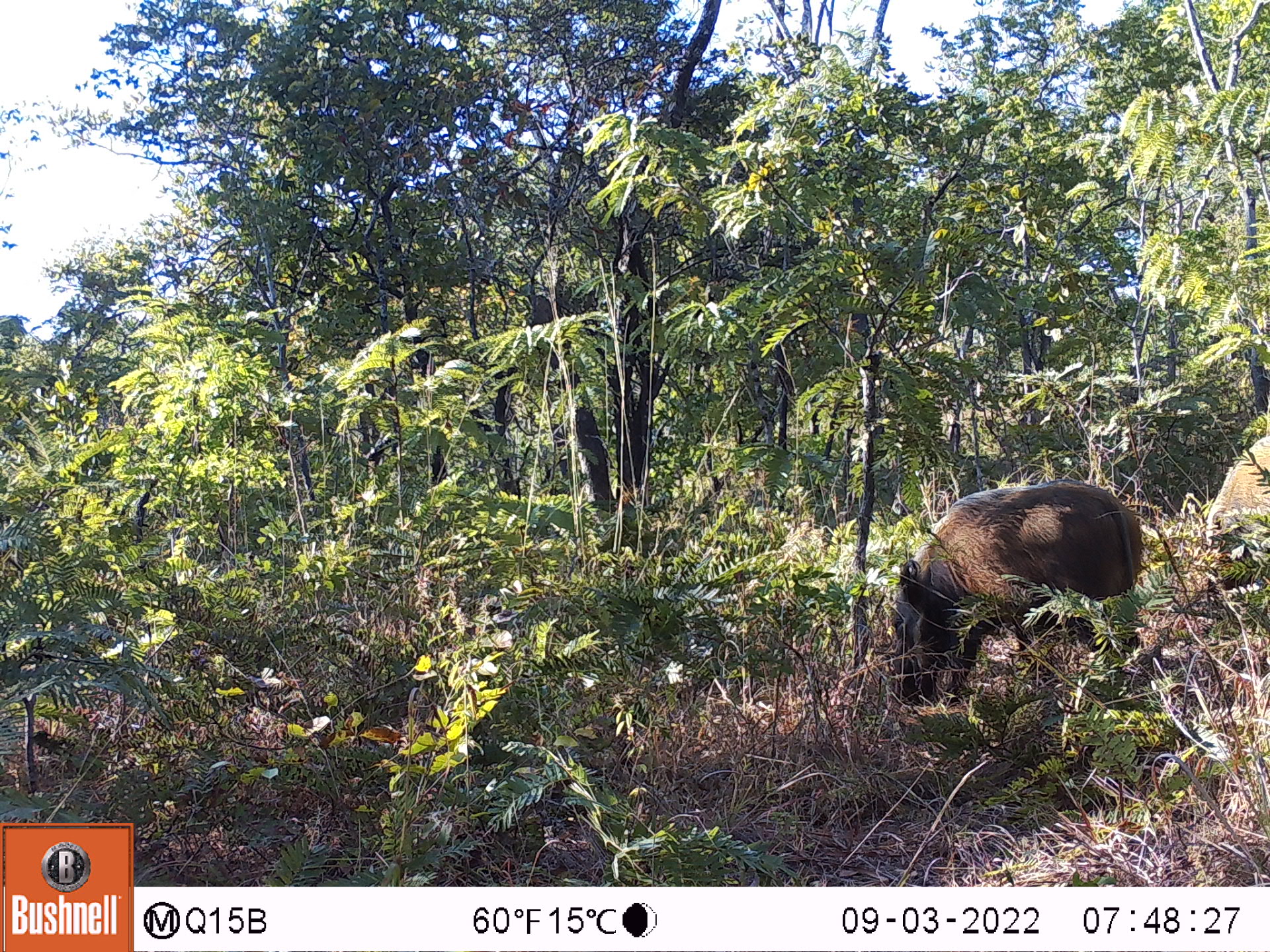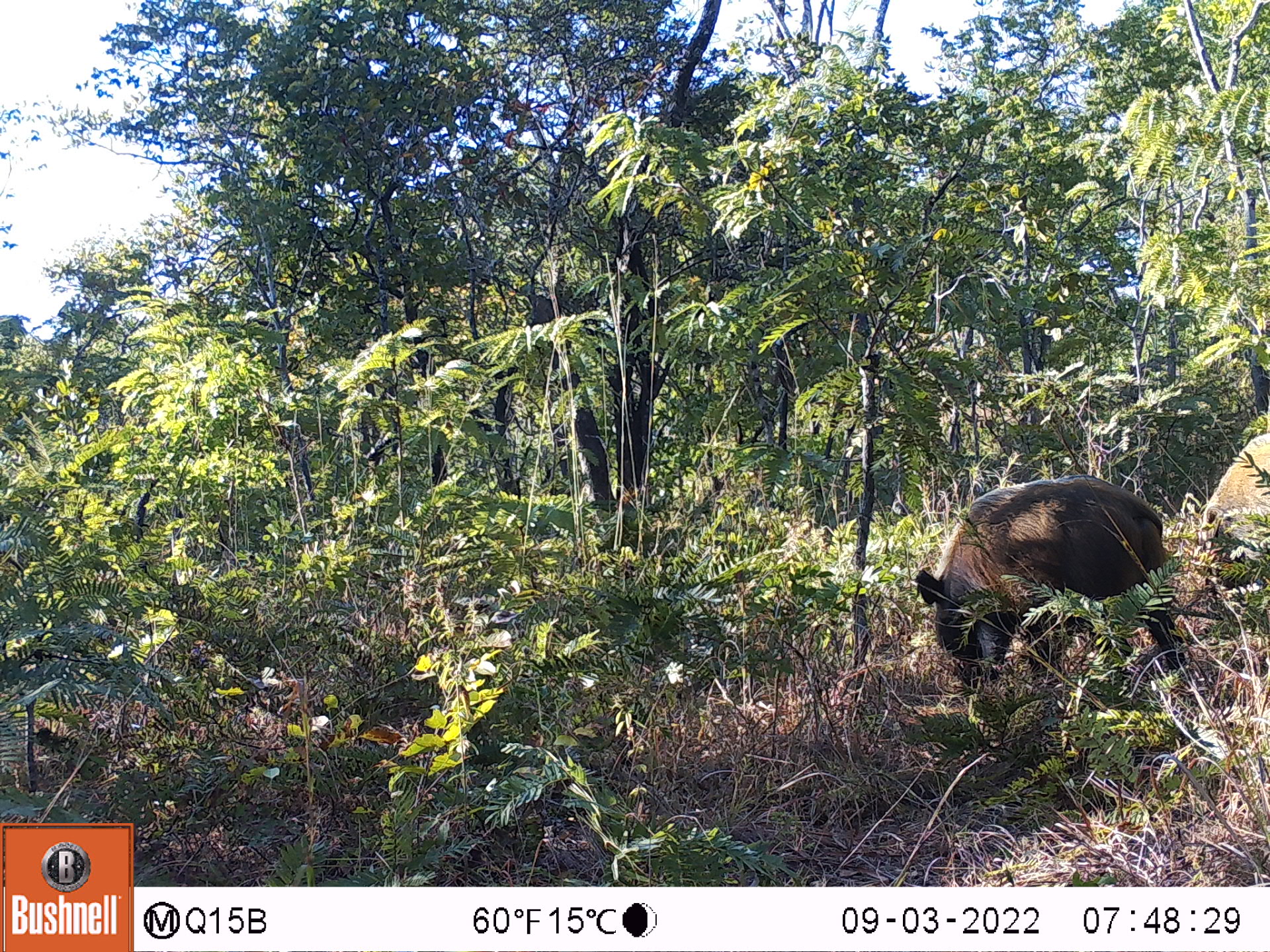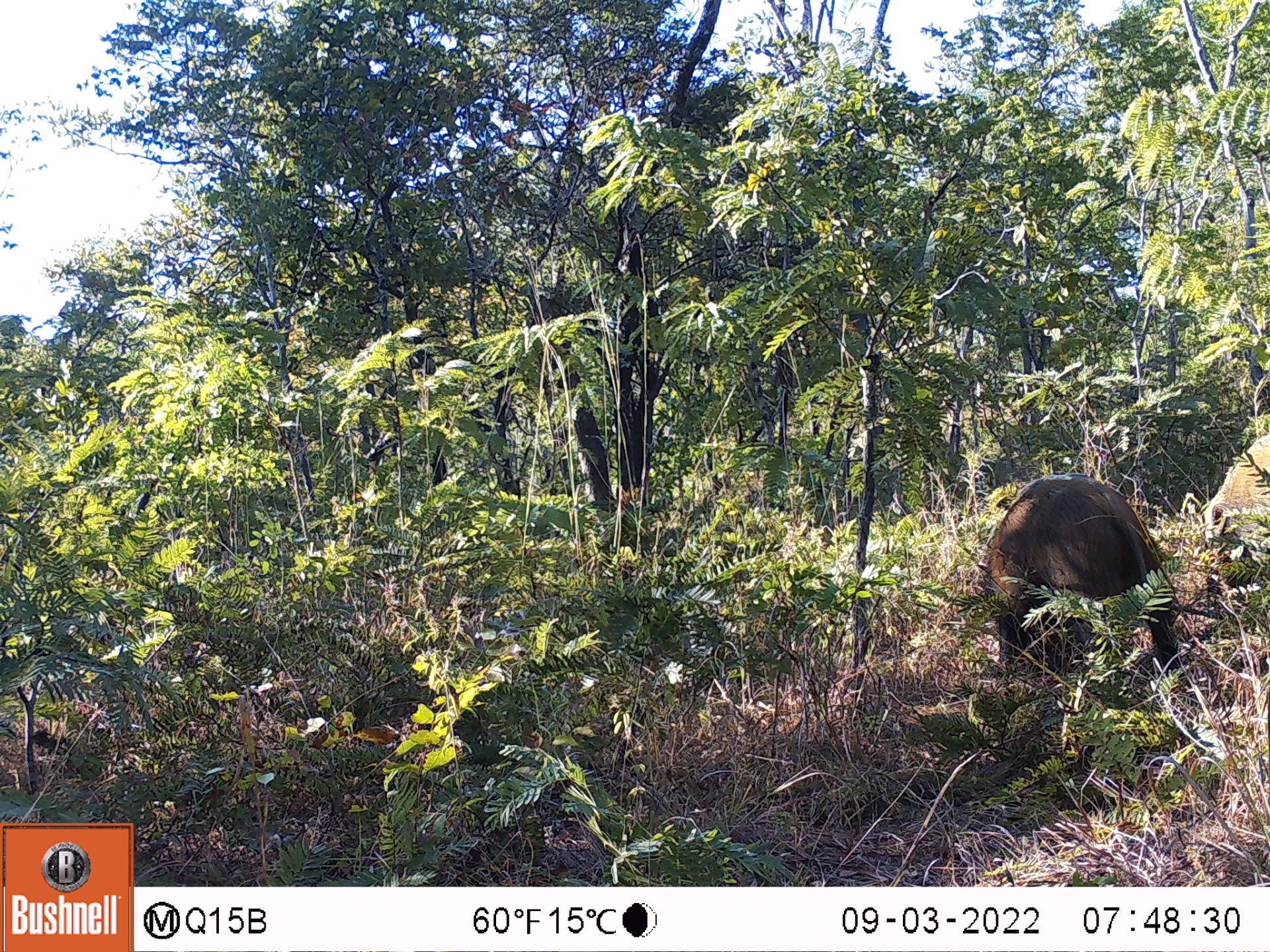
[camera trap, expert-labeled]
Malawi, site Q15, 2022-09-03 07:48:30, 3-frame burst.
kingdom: Animalia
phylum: Chordata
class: Mammalia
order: Artiodactyla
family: Suidae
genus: Potamochoerus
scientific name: Potamochoerus larvatus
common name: bushpig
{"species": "bushpig (Potamochoerus larvatus)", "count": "2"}